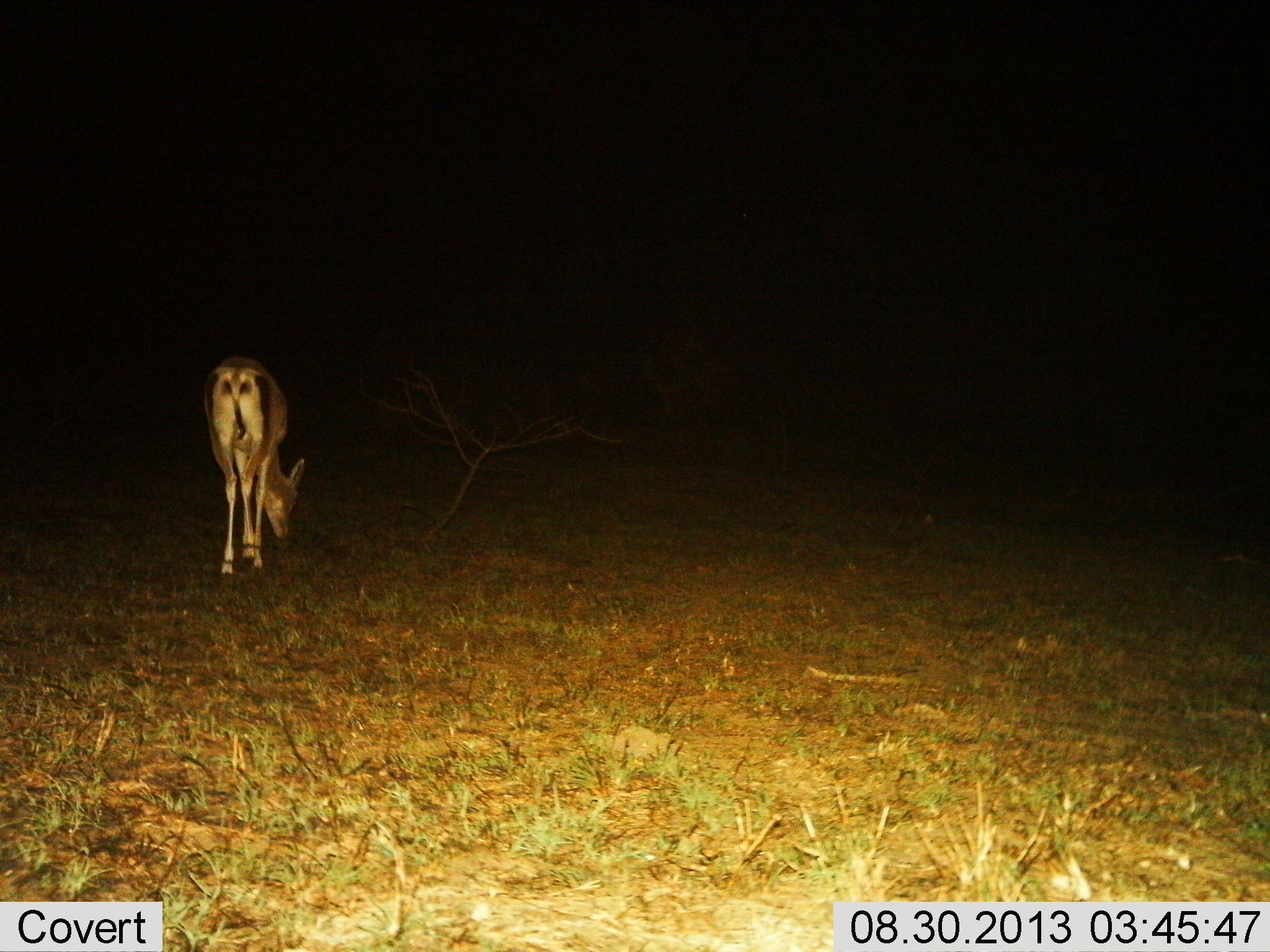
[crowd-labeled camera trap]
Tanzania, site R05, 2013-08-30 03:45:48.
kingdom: Animalia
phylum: Chordata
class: Mammalia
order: Artiodactyla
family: Bovidae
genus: Nanger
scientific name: Nanger granti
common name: grant's gazelle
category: gazellegrants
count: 1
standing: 20%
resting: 0%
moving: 10%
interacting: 0%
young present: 0%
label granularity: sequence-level